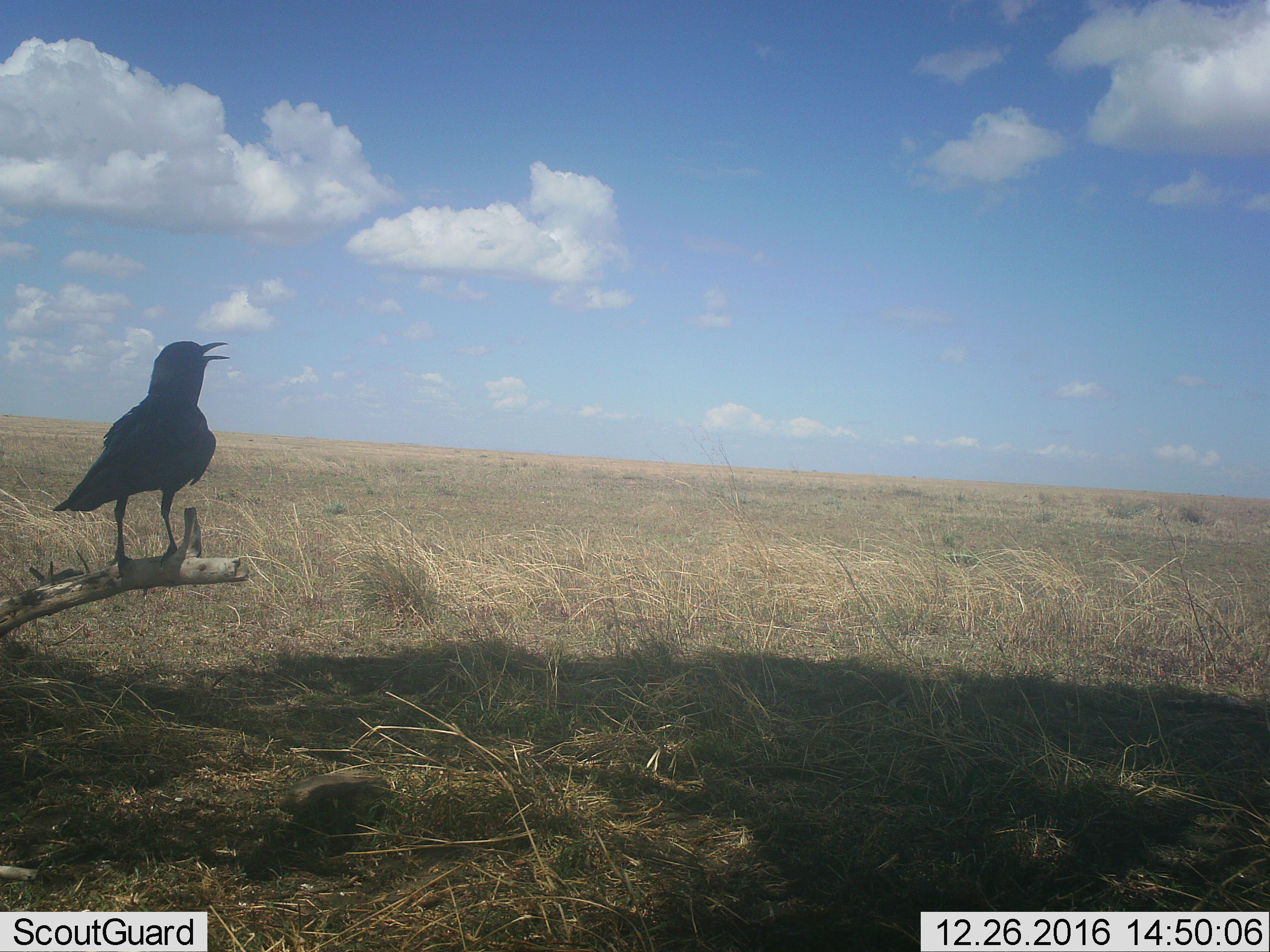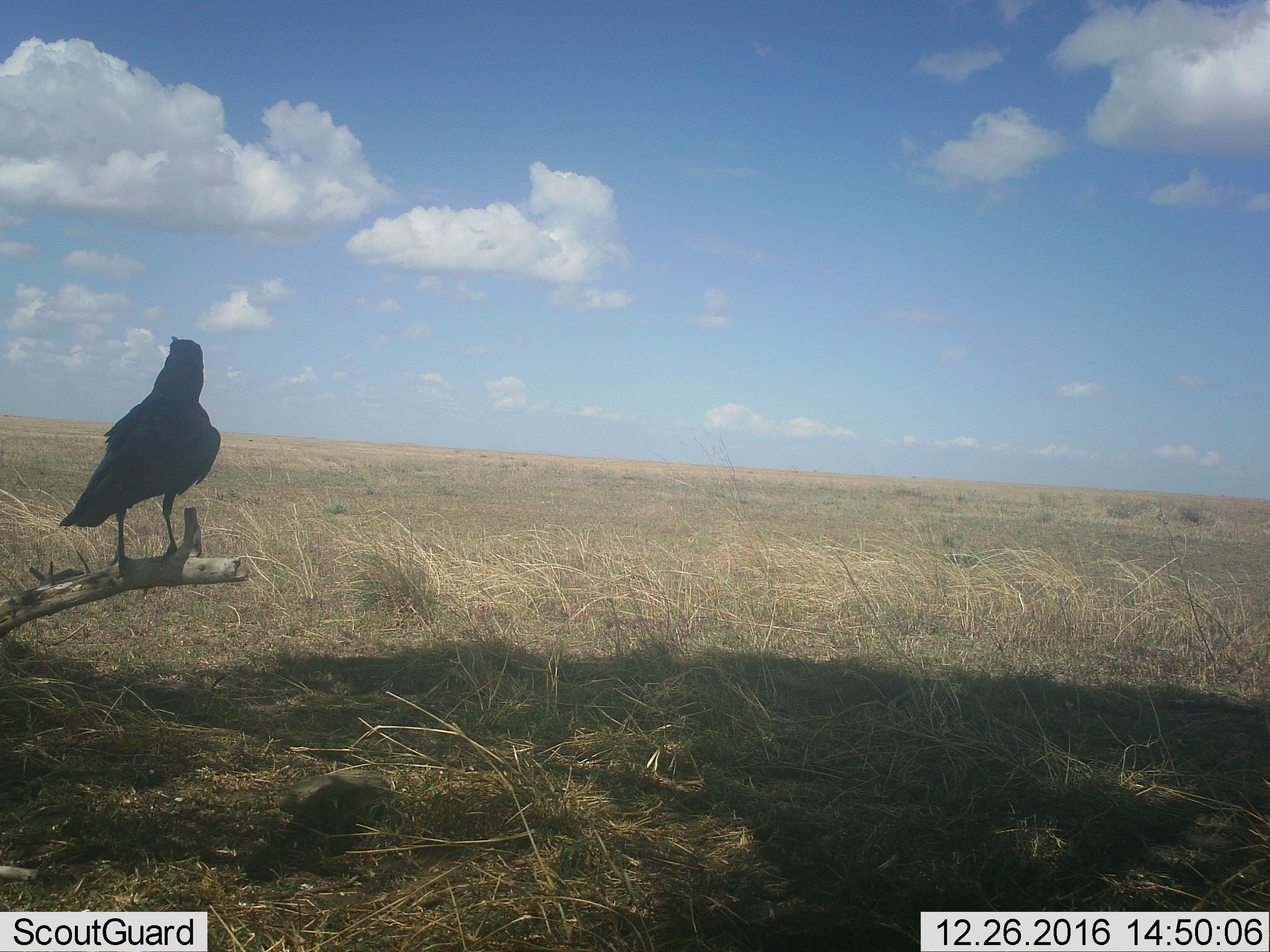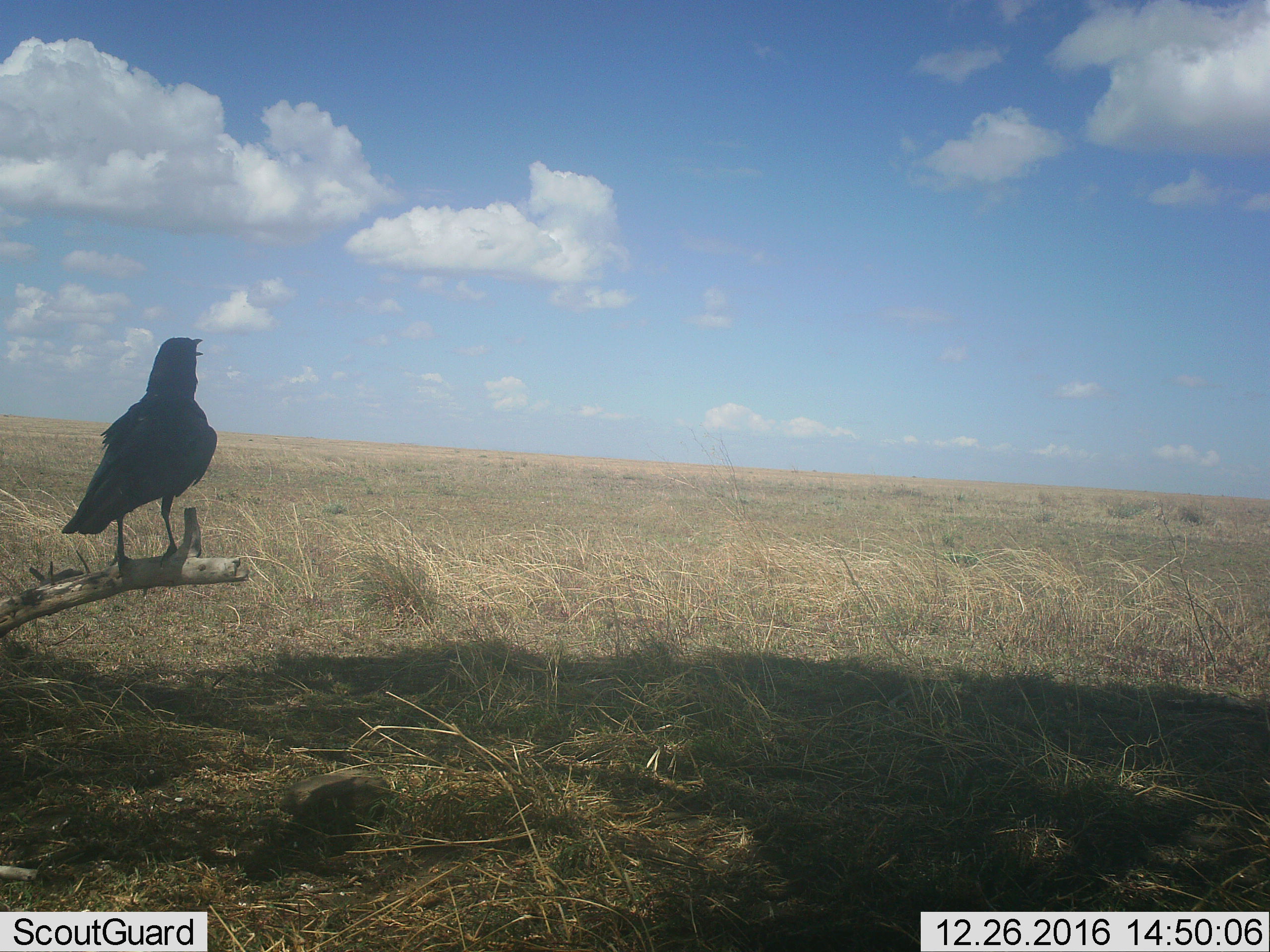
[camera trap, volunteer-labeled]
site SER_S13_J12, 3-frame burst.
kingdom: Animalia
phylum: Chordata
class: Aves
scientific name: Aves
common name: bird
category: birdother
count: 1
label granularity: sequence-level